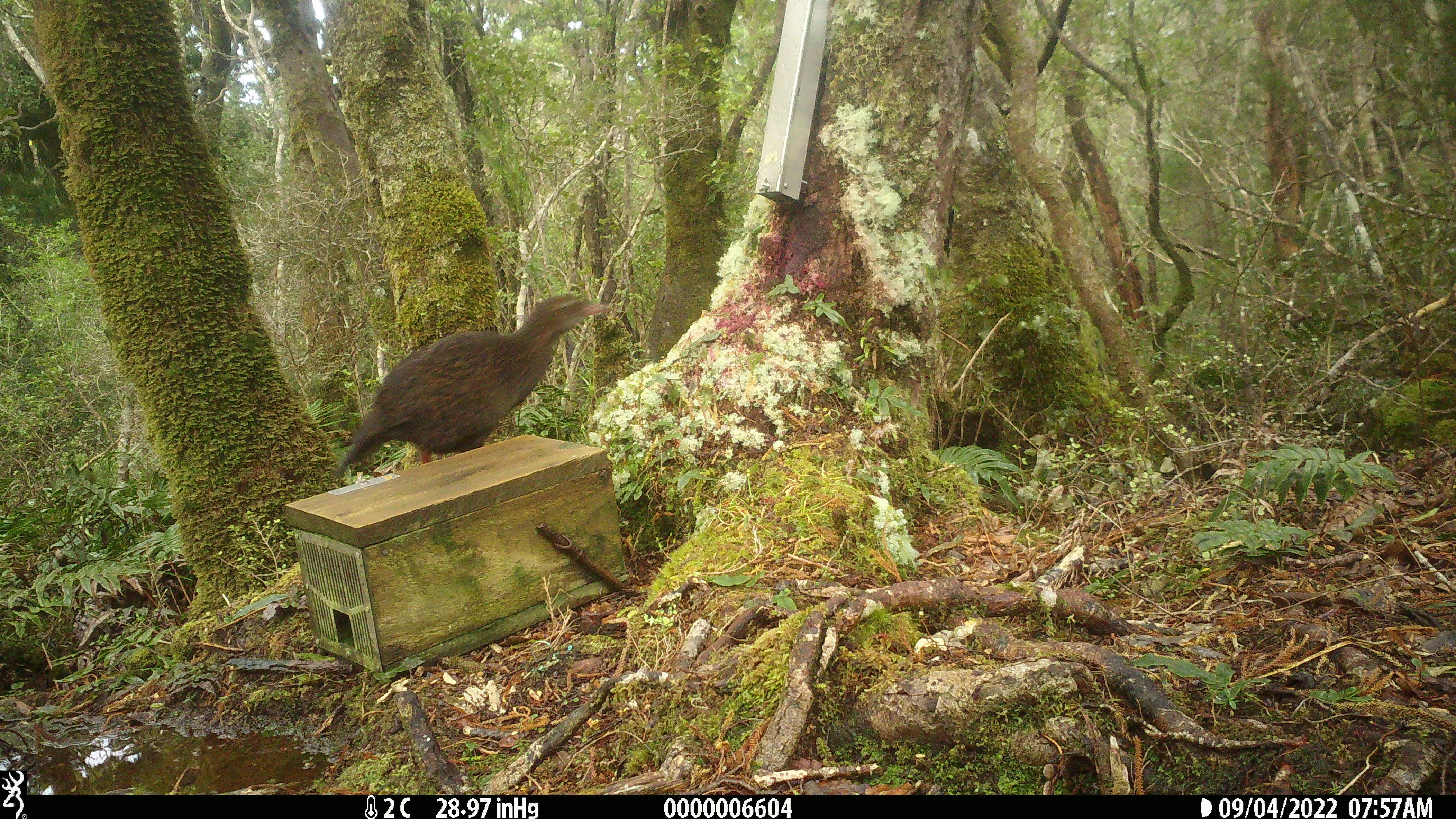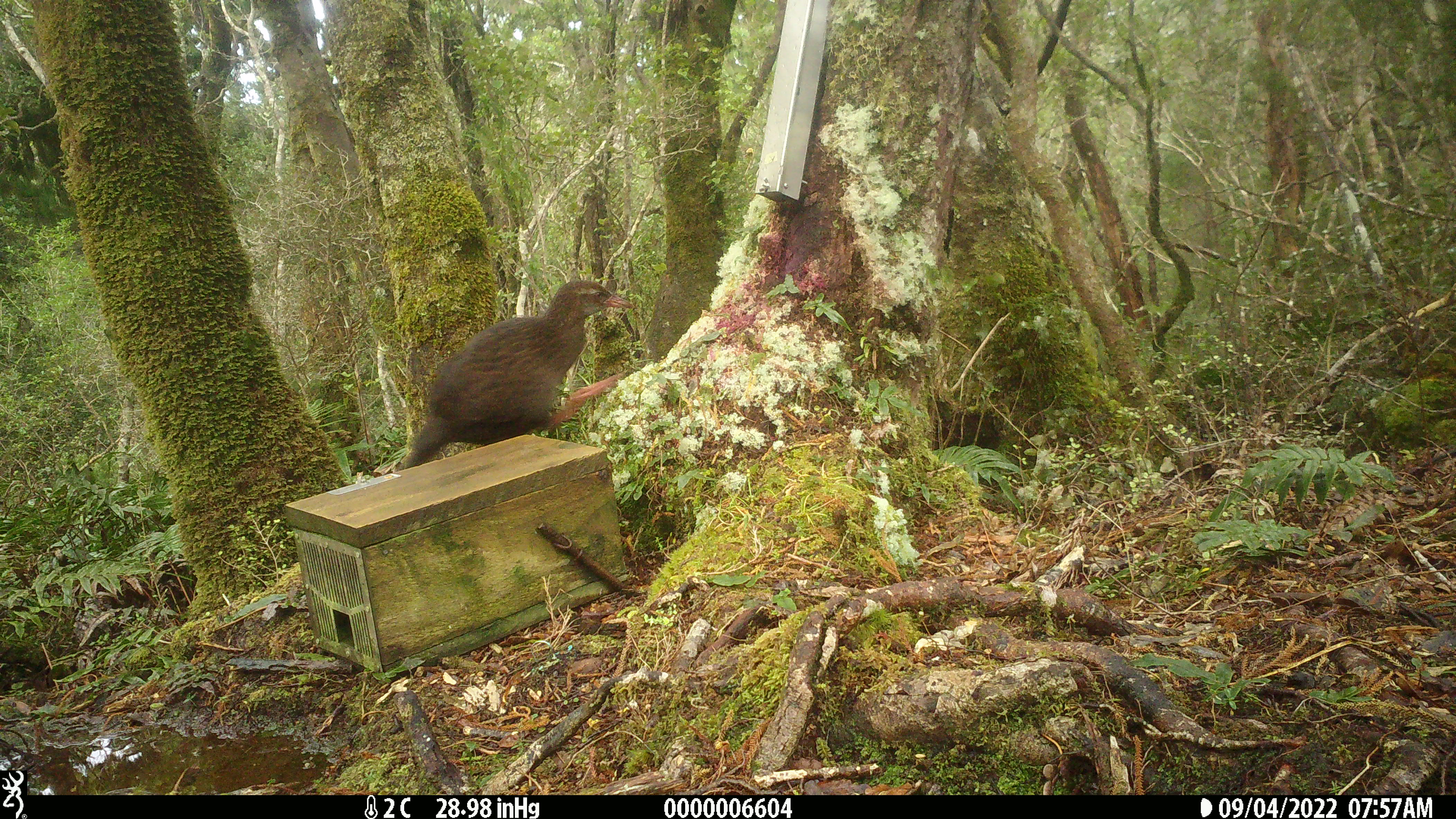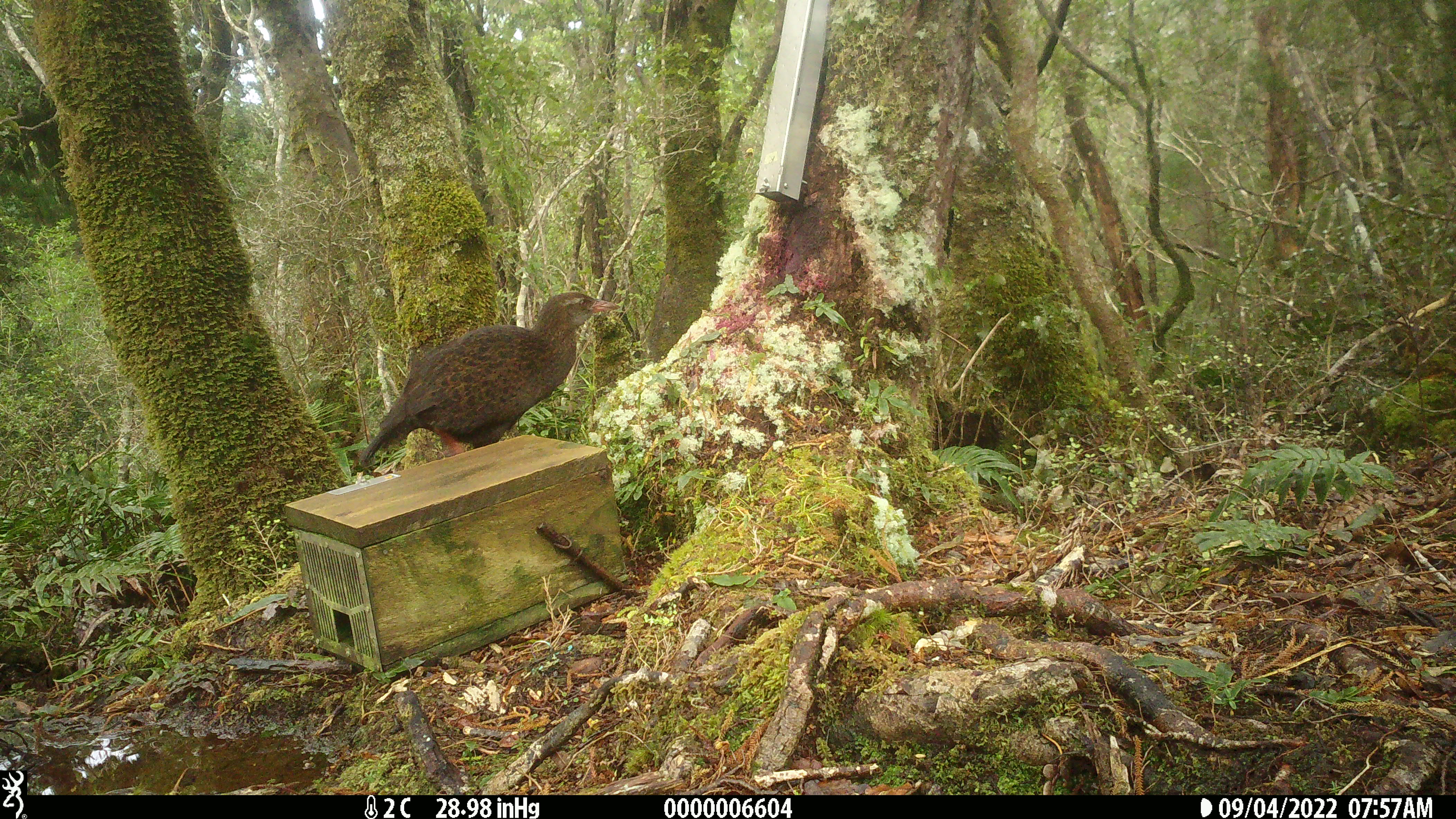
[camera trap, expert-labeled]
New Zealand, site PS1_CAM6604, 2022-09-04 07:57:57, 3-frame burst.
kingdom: Animalia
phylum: Chordata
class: Aves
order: Gruiformes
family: Rallidae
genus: Gallirallus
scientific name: Gallirallus australis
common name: weka